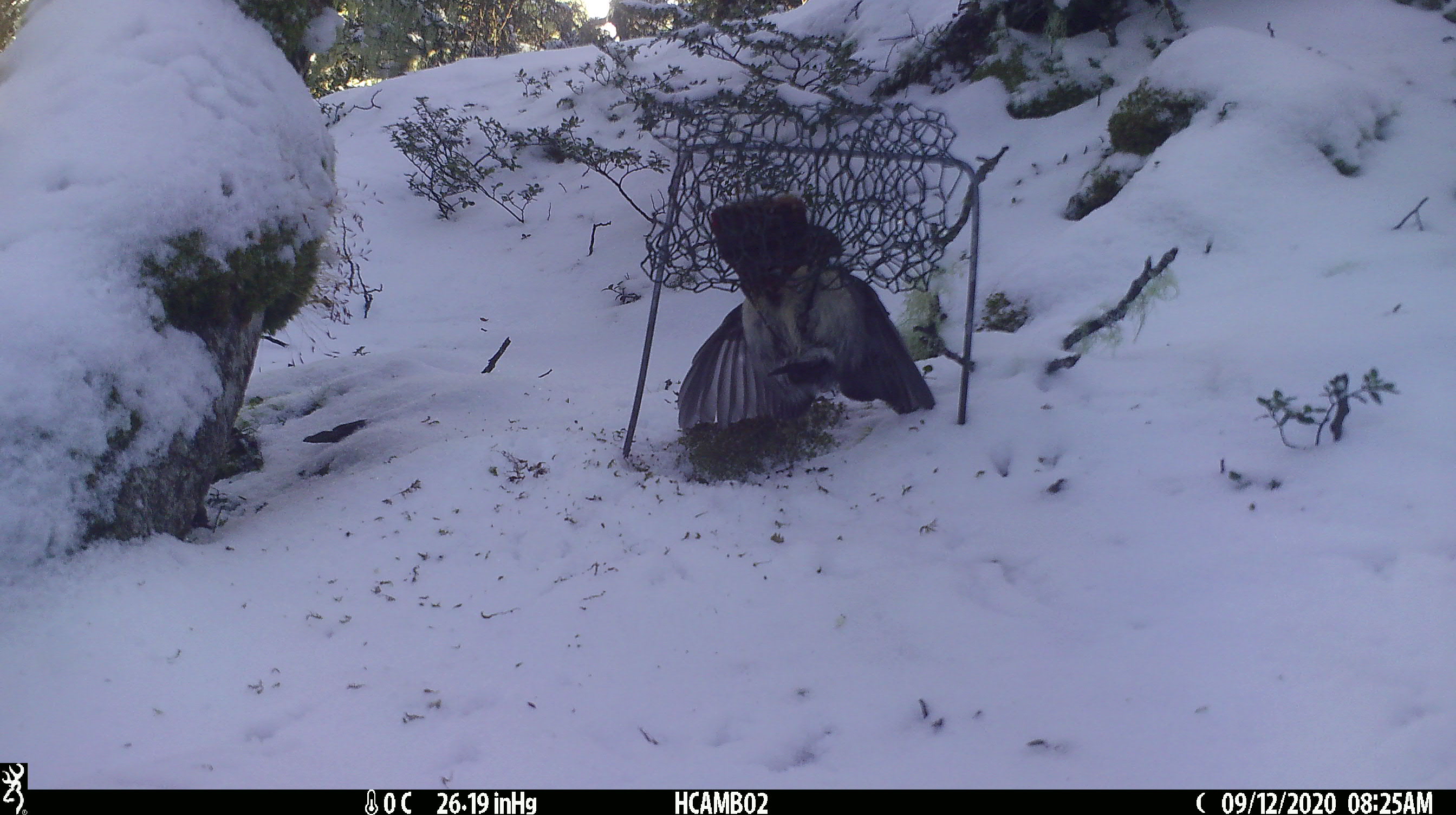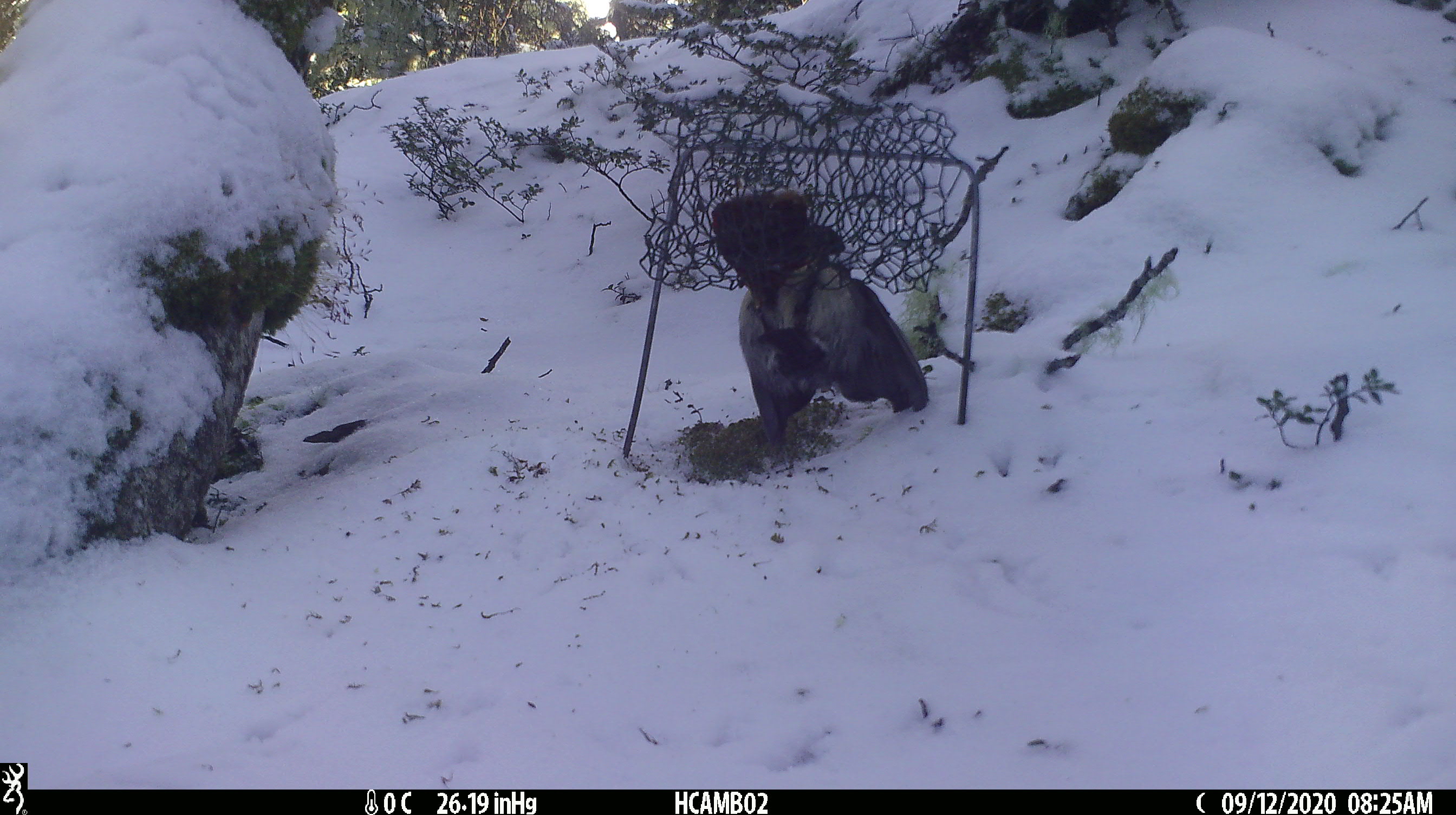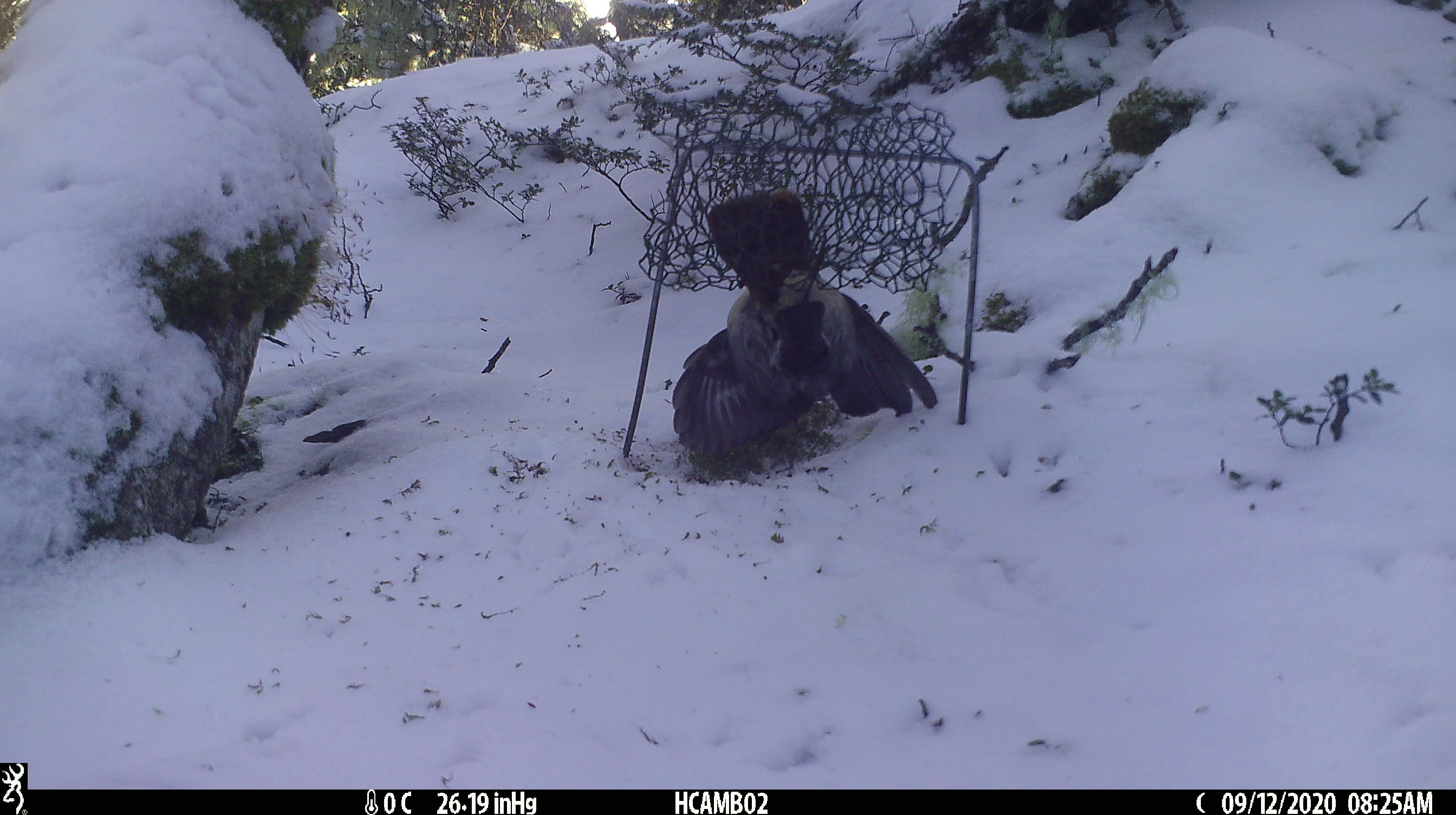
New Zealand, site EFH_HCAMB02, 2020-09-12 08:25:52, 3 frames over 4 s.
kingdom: Animalia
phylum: Chordata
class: Aves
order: Passeriformes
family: Petroicidae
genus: Petroica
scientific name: Petroica australis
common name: new zealand robin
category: robin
Robin (new zealand robin) (Petroica australis).